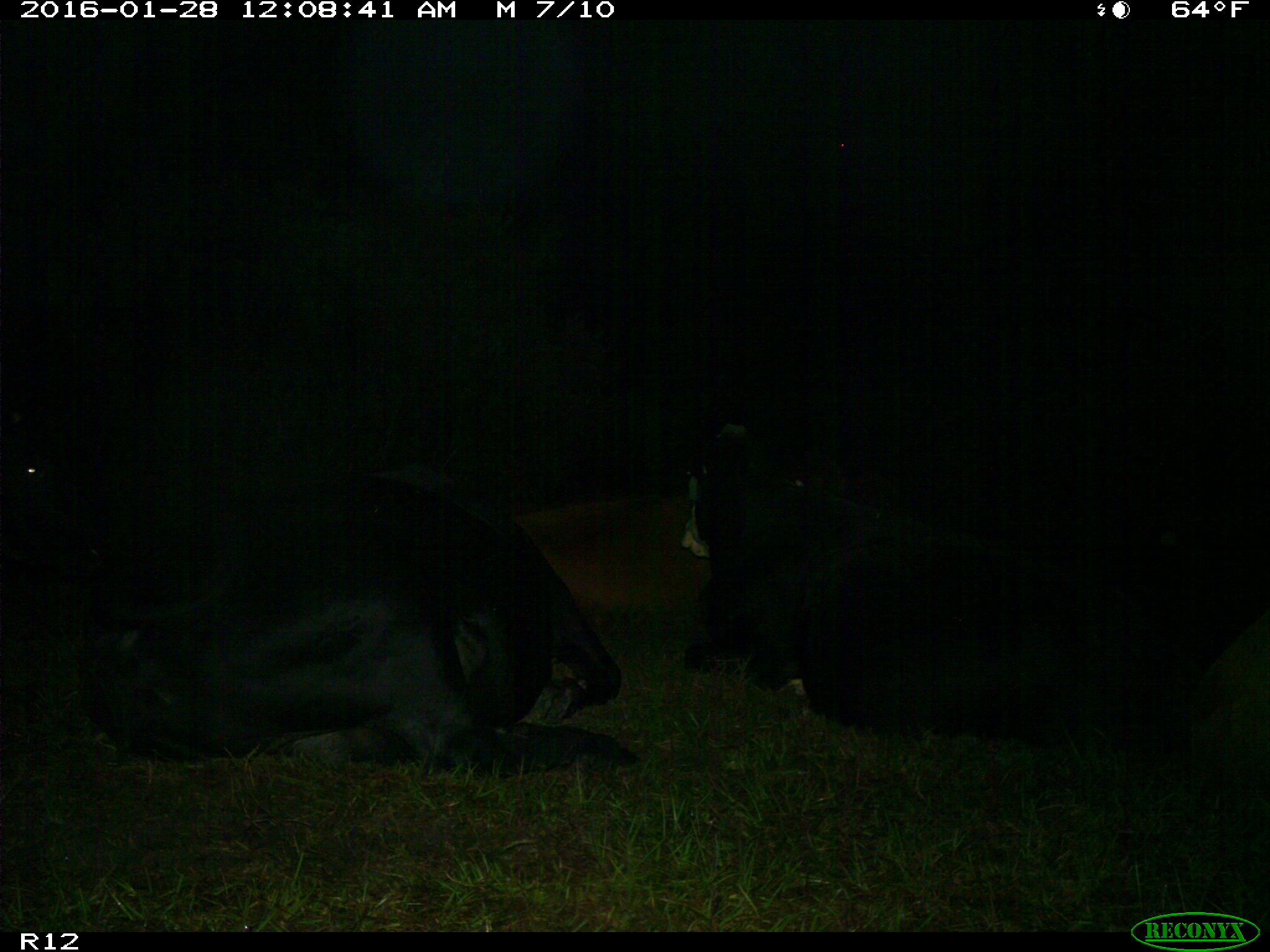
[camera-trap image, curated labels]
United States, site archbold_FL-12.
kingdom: Animalia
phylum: Chordata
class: Mammalia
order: Artiodactyla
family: Bovidae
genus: Bos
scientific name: Bos taurus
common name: domestic cow